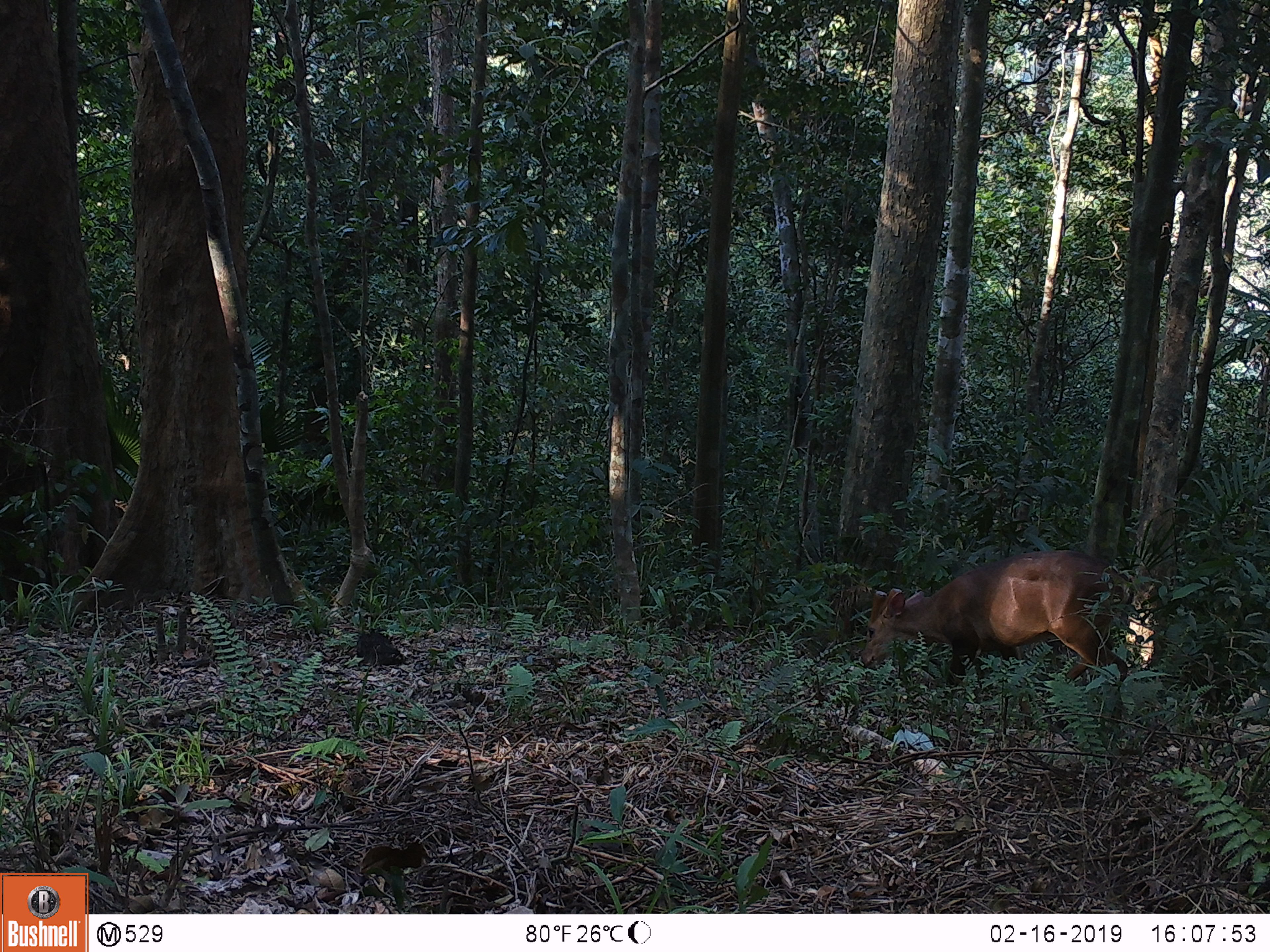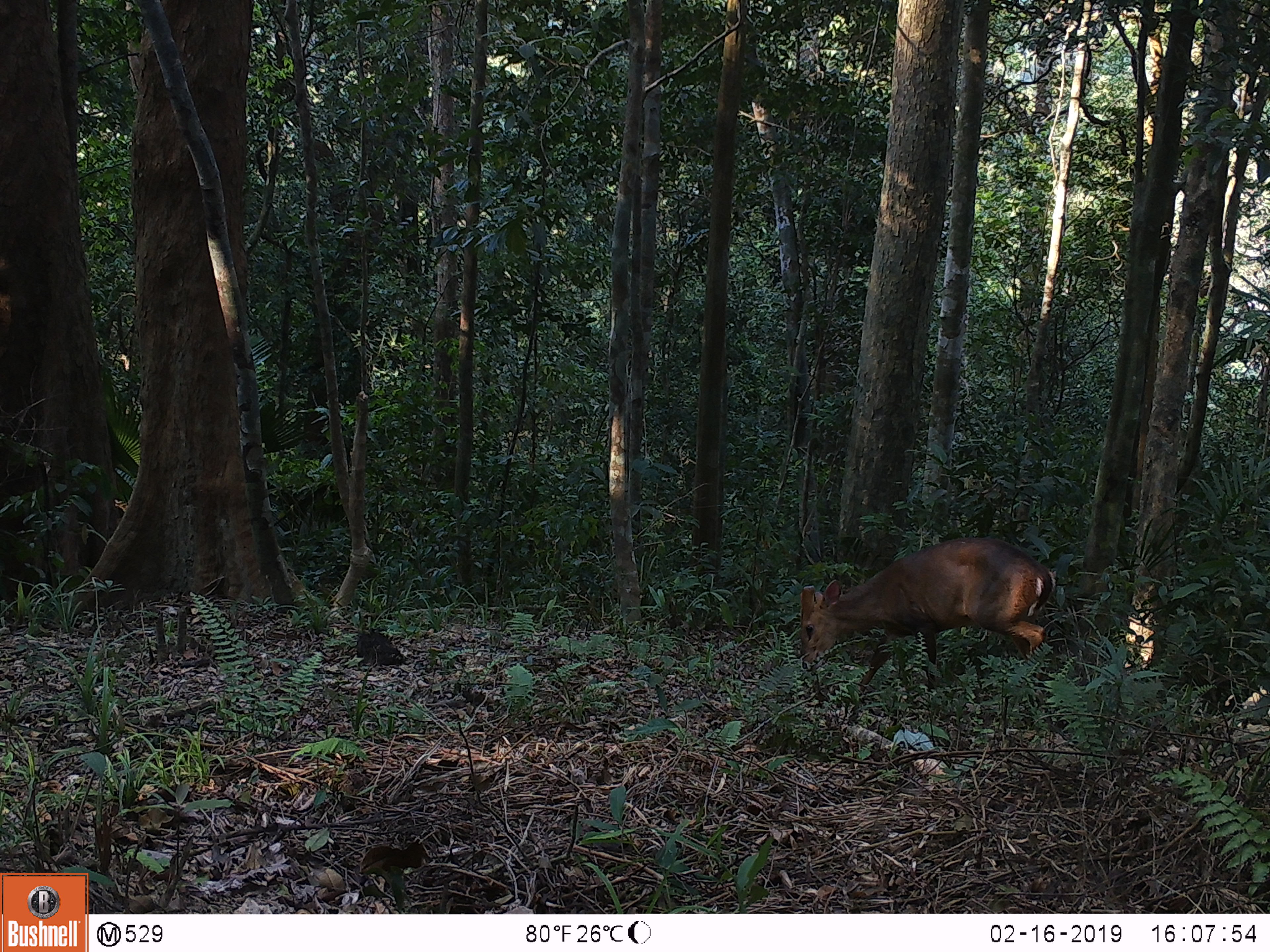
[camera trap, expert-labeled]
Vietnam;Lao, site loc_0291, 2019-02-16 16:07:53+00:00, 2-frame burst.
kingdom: Animalia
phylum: Chordata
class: Mammalia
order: Artiodactyla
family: Cervidae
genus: Muntiacus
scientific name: Muntiacus vuquangensis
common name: large-antlered muntjac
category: large antlered muntjac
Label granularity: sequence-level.